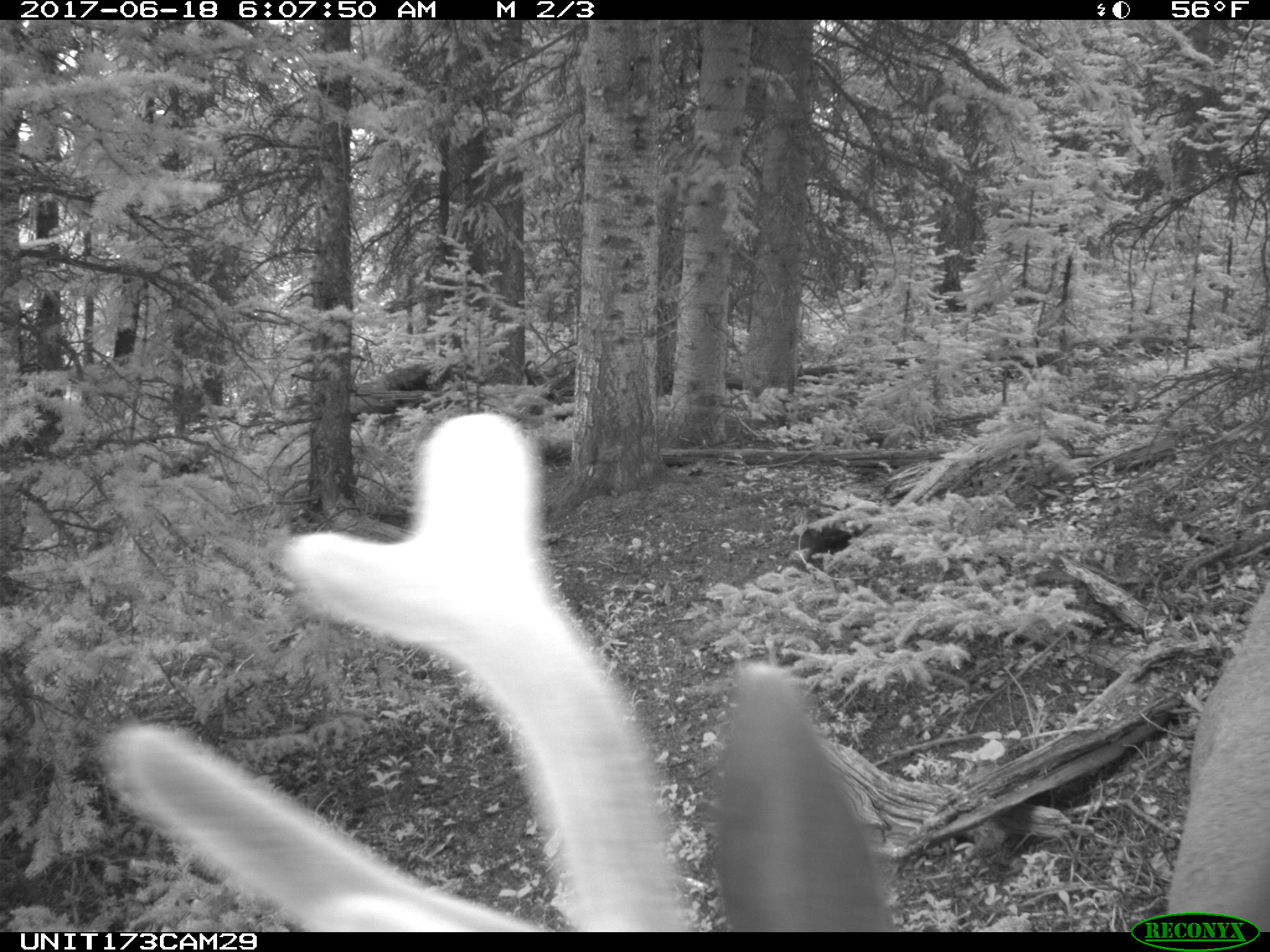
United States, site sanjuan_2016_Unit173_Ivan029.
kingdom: Animalia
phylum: Chordata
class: Mammalia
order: Artiodactyla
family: Cervidae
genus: Cervus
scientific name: Cervus elaphus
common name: red deer